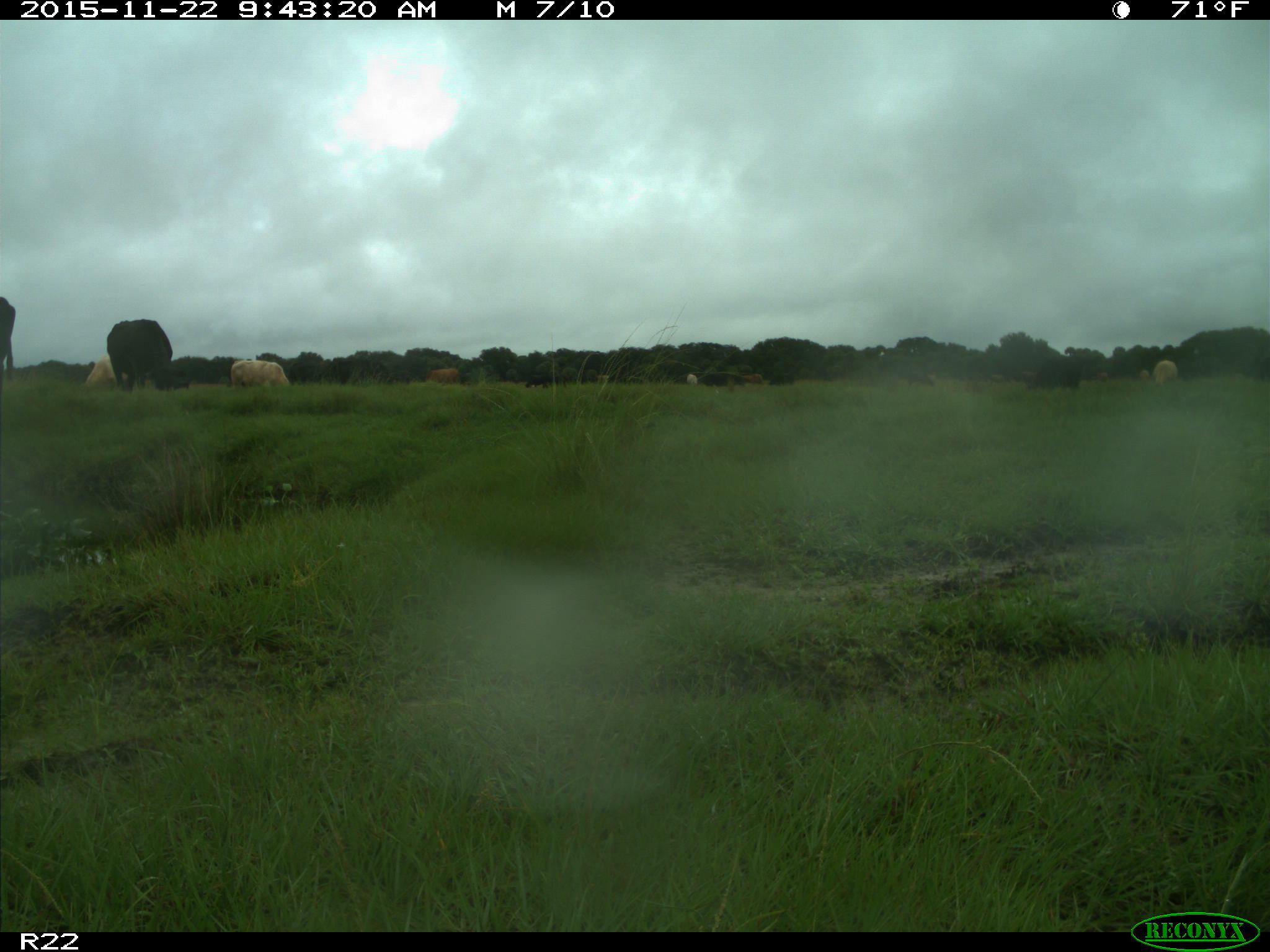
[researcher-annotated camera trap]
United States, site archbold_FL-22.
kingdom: Animalia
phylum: Chordata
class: Mammalia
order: Artiodactyla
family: Bovidae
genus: Bos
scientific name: Bos taurus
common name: domestic cow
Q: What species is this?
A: Bos taurus (domestic cow).